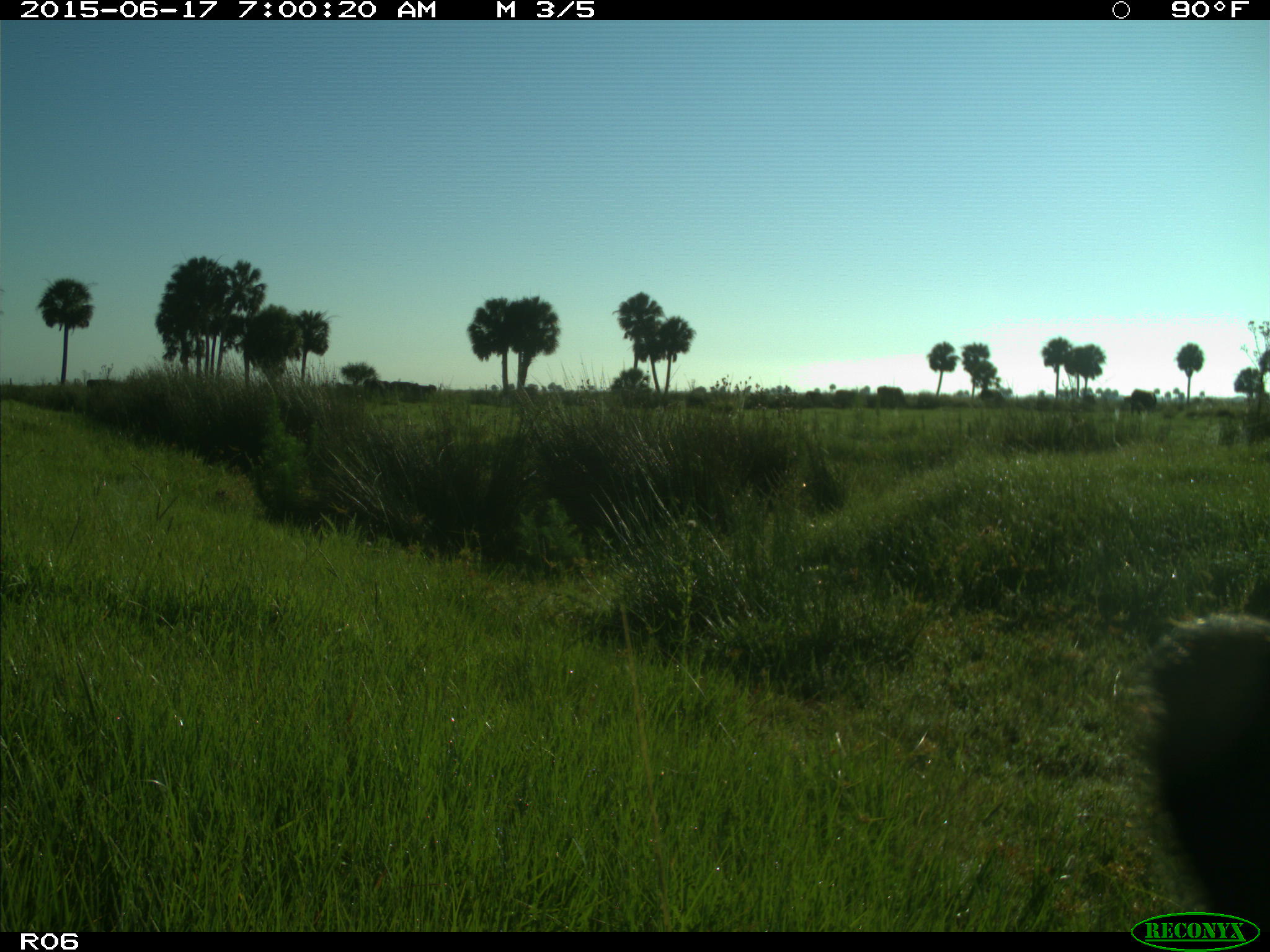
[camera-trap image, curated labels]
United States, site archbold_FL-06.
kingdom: Animalia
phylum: Chordata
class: Mammalia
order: Artiodactyla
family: Bovidae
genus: Bos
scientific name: Bos taurus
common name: domestic cow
Bos taurus (domestic cow).